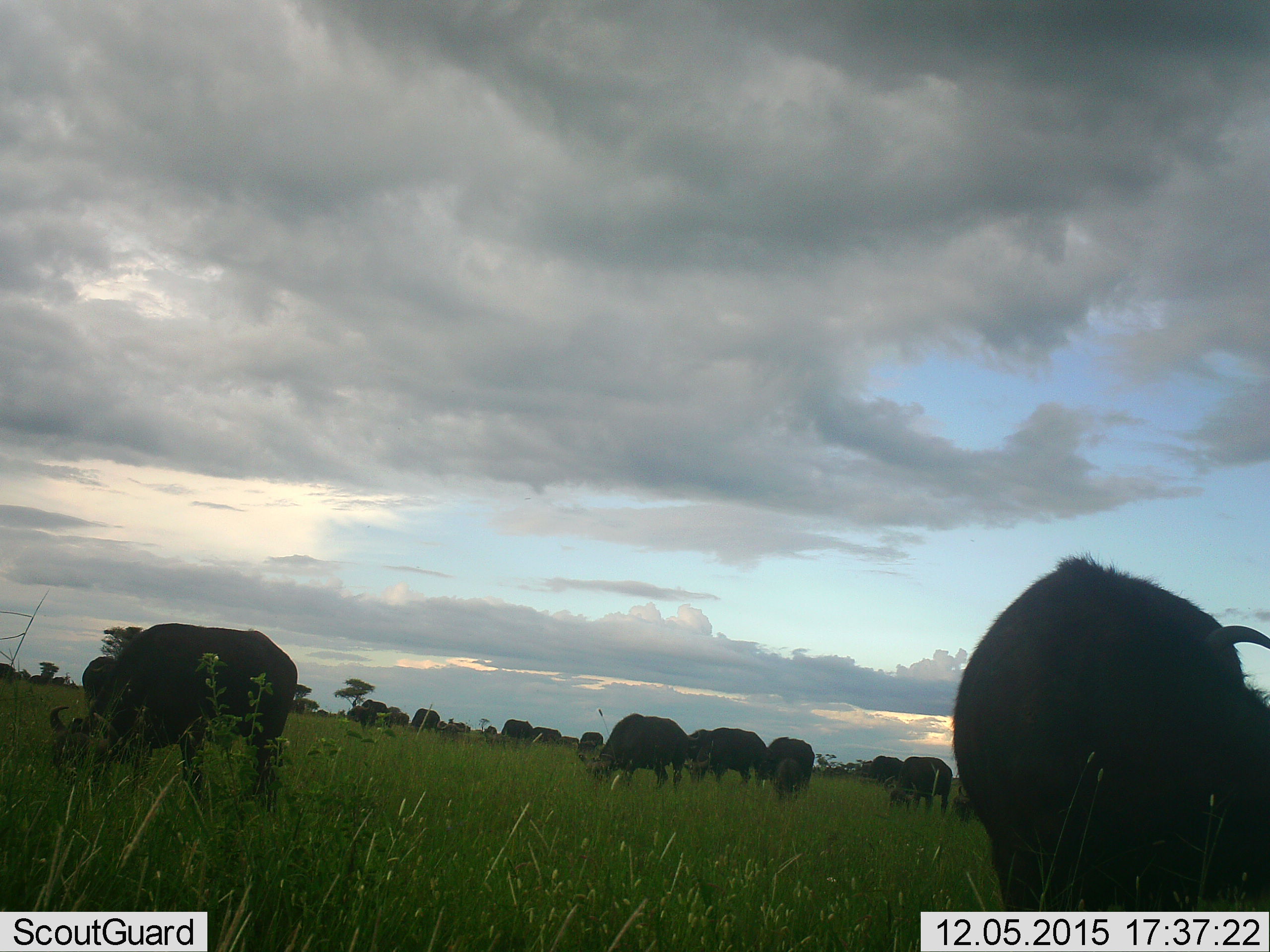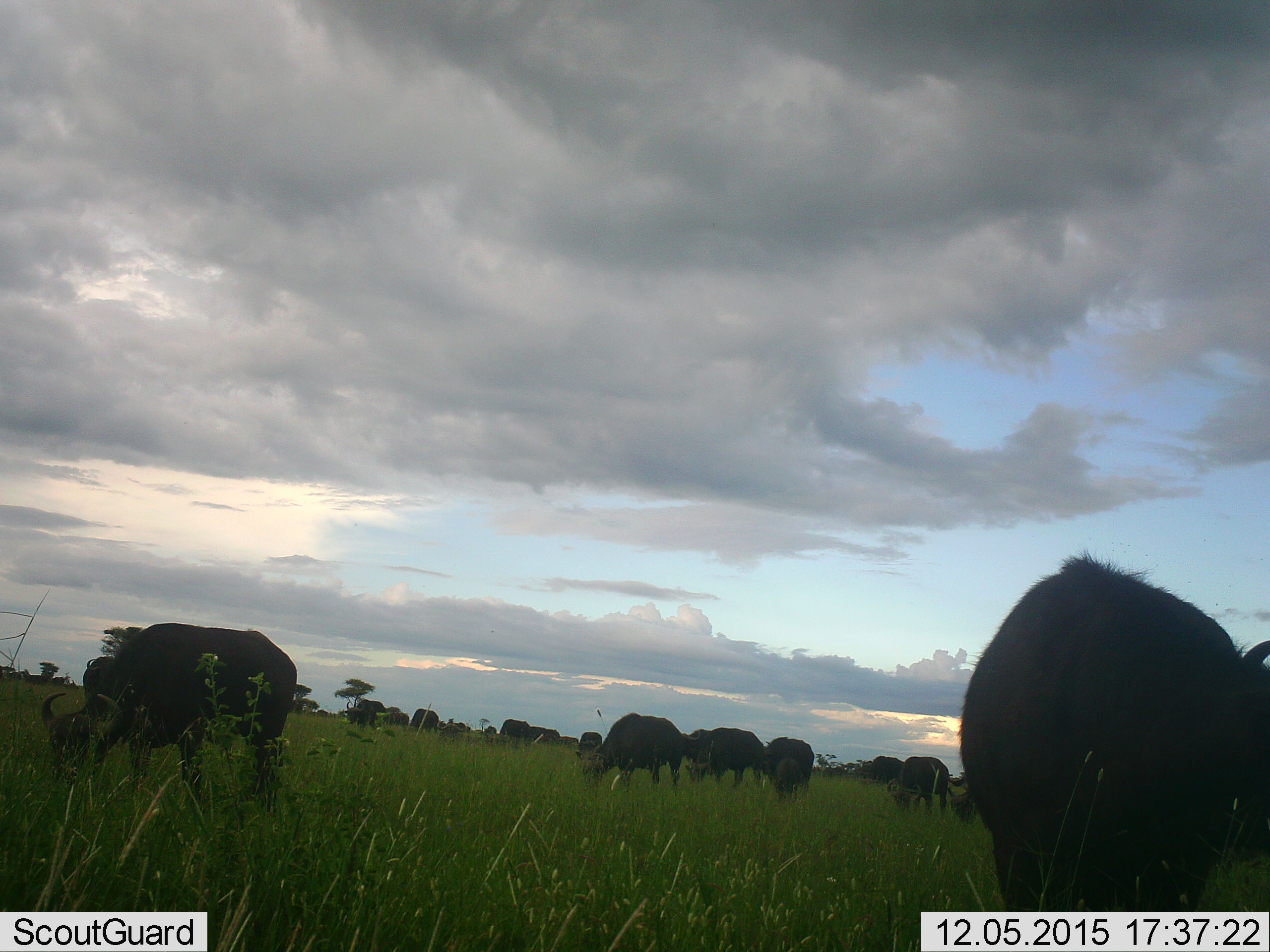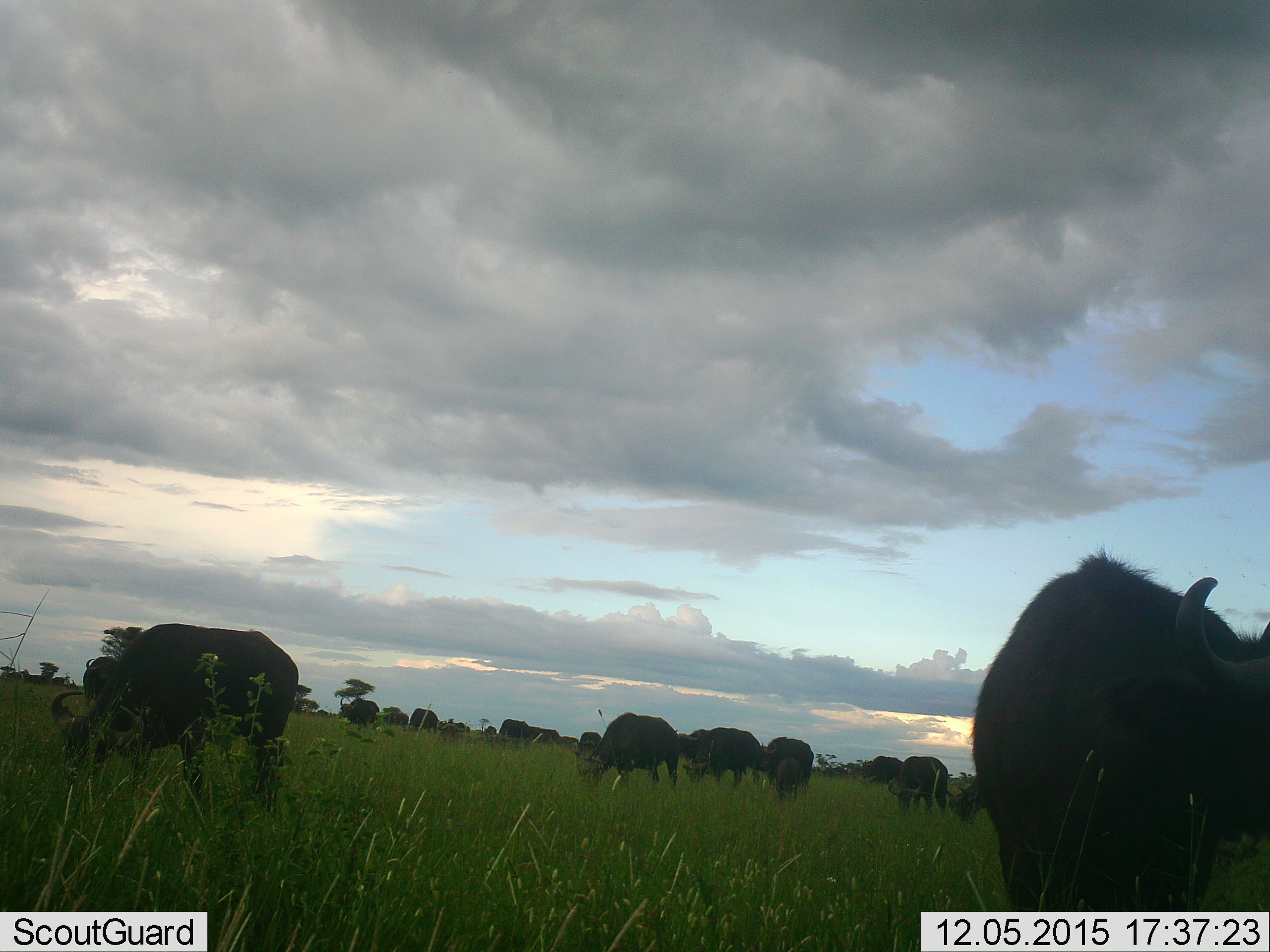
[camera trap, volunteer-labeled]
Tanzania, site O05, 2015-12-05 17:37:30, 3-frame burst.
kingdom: Animalia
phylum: Chordata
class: Mammalia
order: Artiodactyla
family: Bovidae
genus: Syncerus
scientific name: Syncerus caffer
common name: cape buffalo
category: buffalo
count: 11-50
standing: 71%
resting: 29%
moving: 43%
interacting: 14%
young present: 29%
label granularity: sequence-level